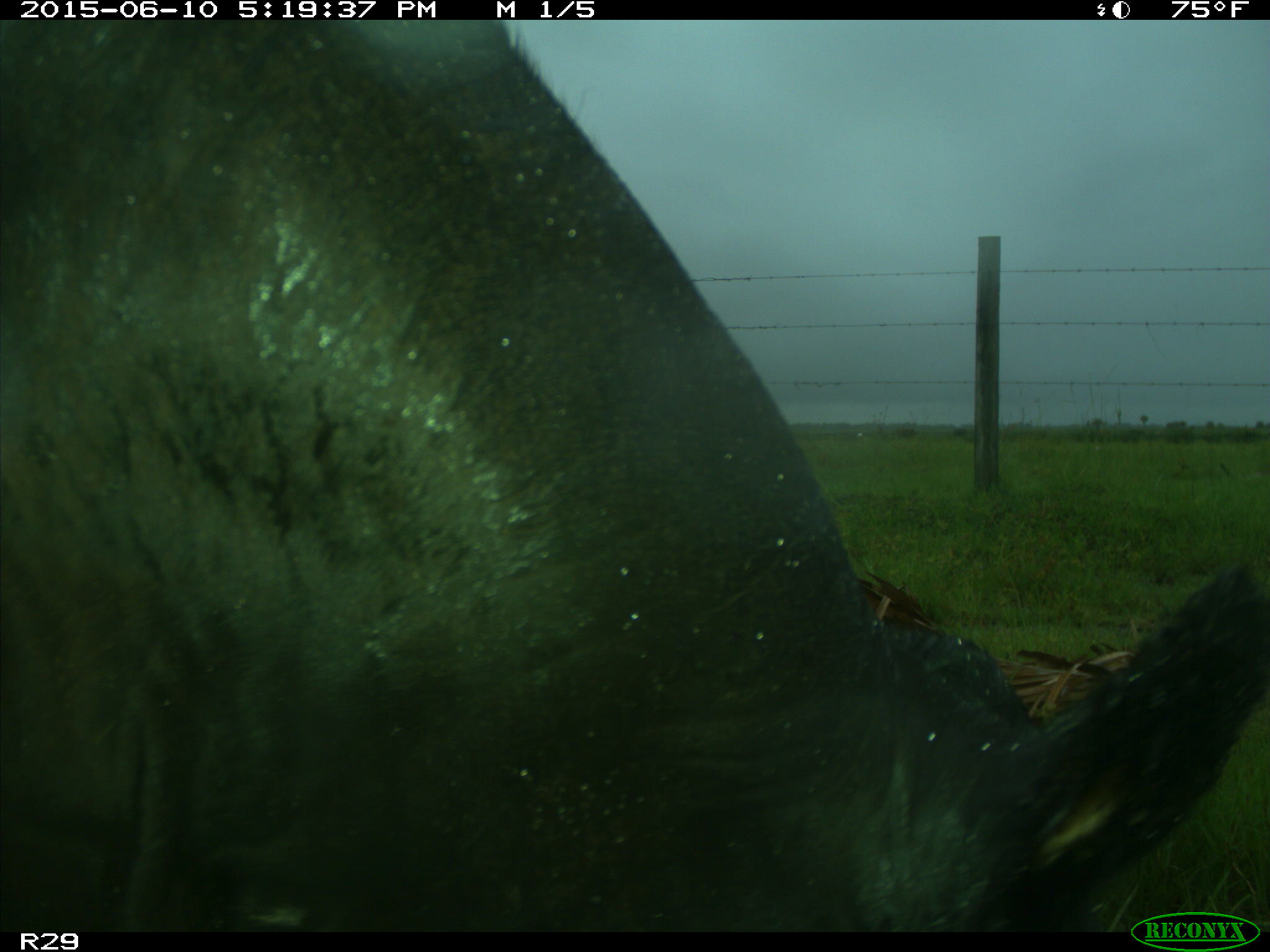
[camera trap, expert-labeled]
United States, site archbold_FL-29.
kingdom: Animalia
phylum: Chordata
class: Mammalia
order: Artiodactyla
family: Bovidae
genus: Bos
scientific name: Bos taurus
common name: domestic cow